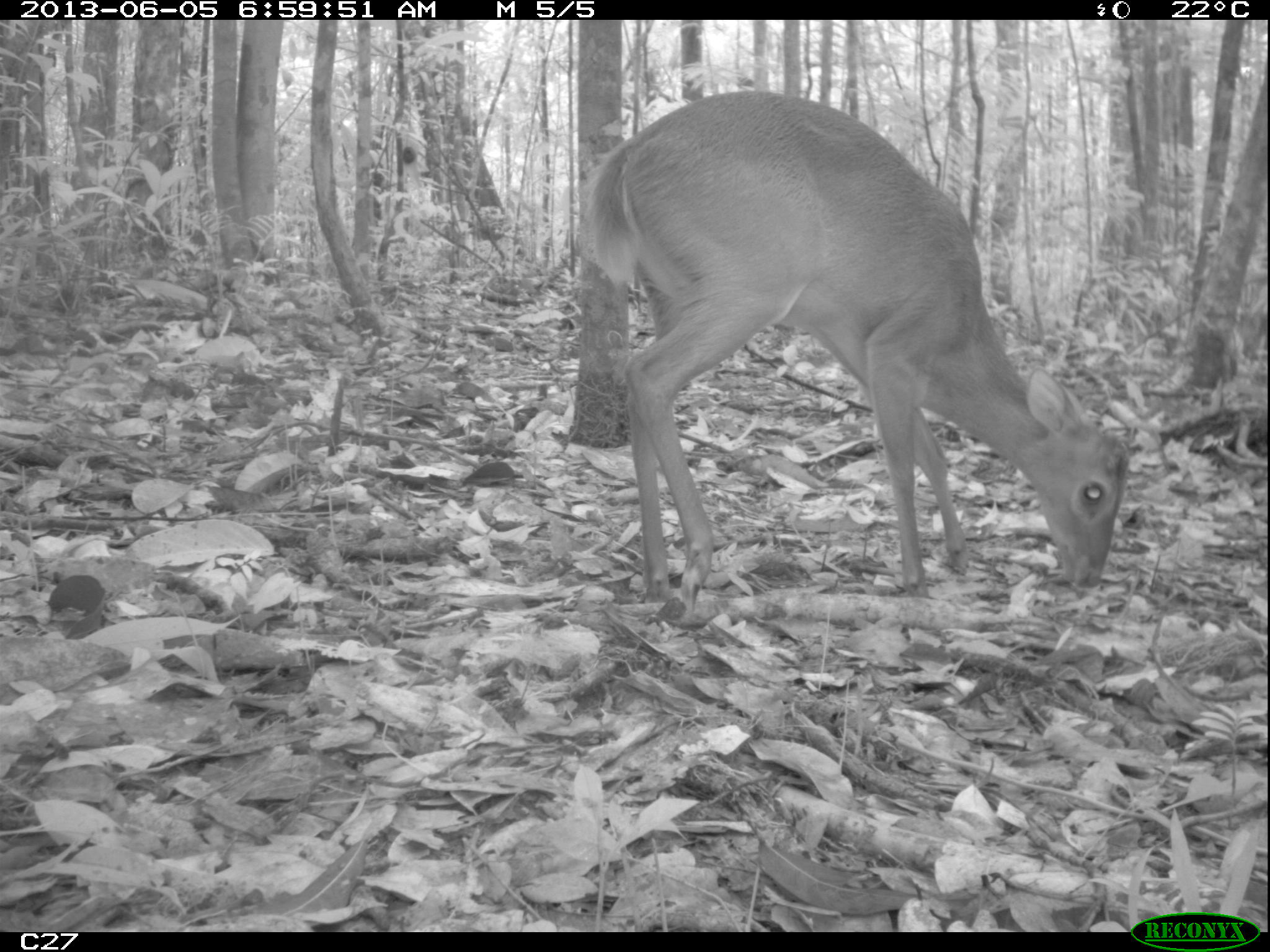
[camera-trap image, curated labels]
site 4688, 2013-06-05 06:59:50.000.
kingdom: Animalia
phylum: Chordata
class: Mammalia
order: Artiodactyla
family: Cervidae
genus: Mazama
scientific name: Mazama gouazoubira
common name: gray brocket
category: mazama gouazaoubira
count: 1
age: adult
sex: male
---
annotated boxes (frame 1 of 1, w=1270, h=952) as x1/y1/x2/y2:
mazama gouazaoubira: 581/87/1131/608